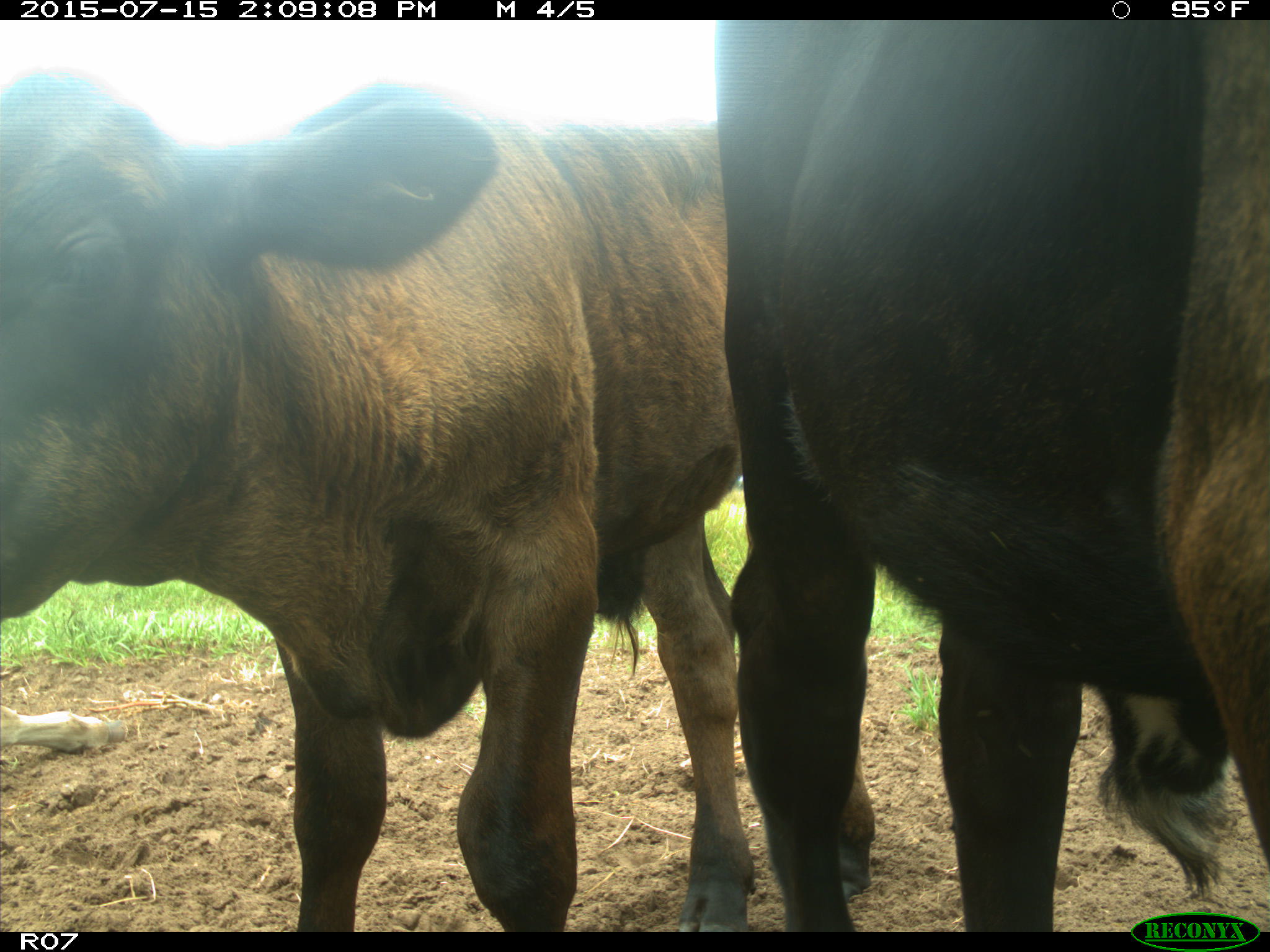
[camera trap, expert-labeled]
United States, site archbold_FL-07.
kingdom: Animalia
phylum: Chordata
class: Mammalia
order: Artiodactyla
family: Bovidae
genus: Bos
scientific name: Bos taurus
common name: domestic cow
Bos taurus (domestic cow).